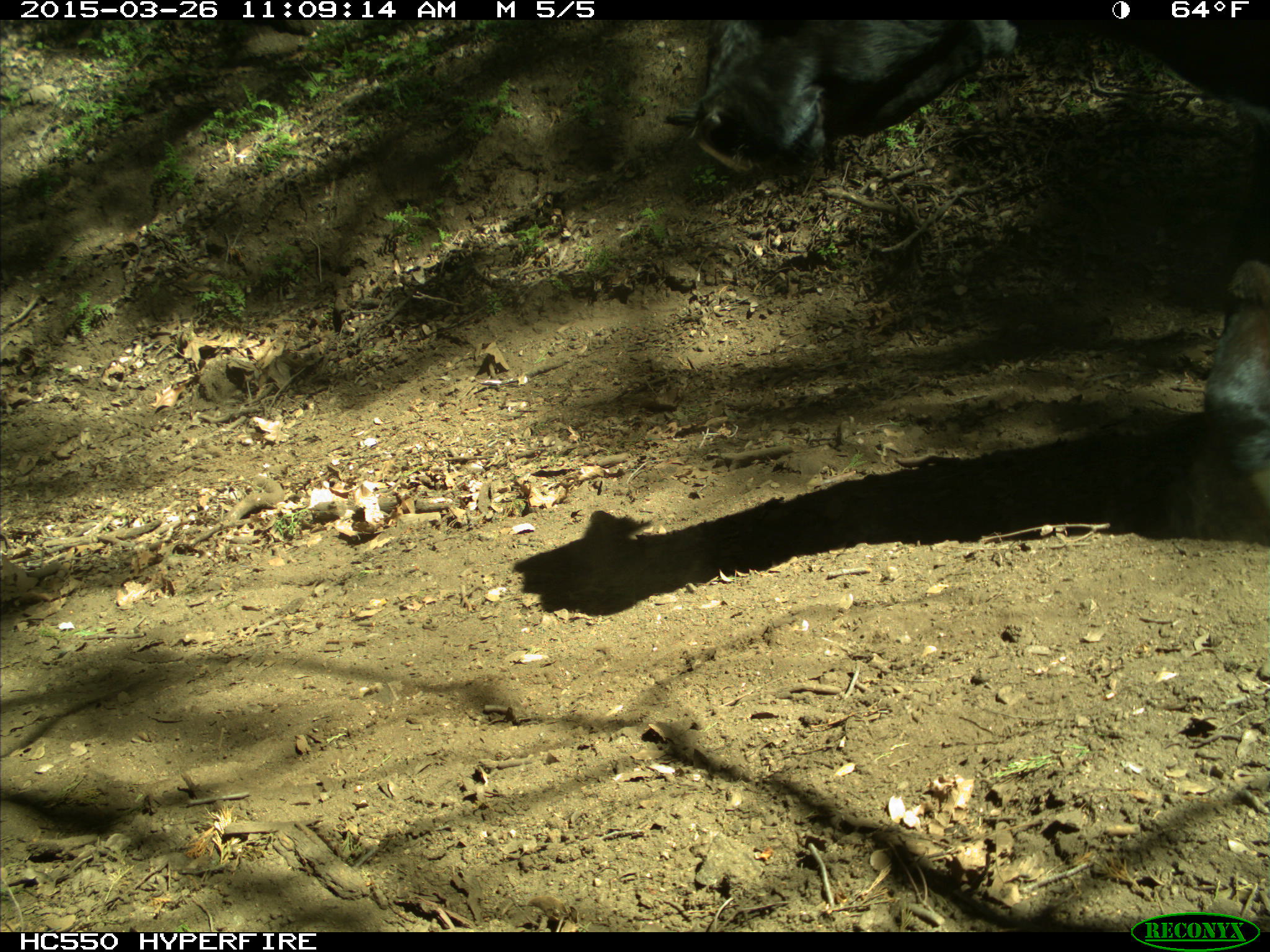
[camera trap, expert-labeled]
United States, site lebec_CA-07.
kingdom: Animalia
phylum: Chordata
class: Mammalia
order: Artiodactyla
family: Bovidae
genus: Bos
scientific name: Bos taurus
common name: domestic cow